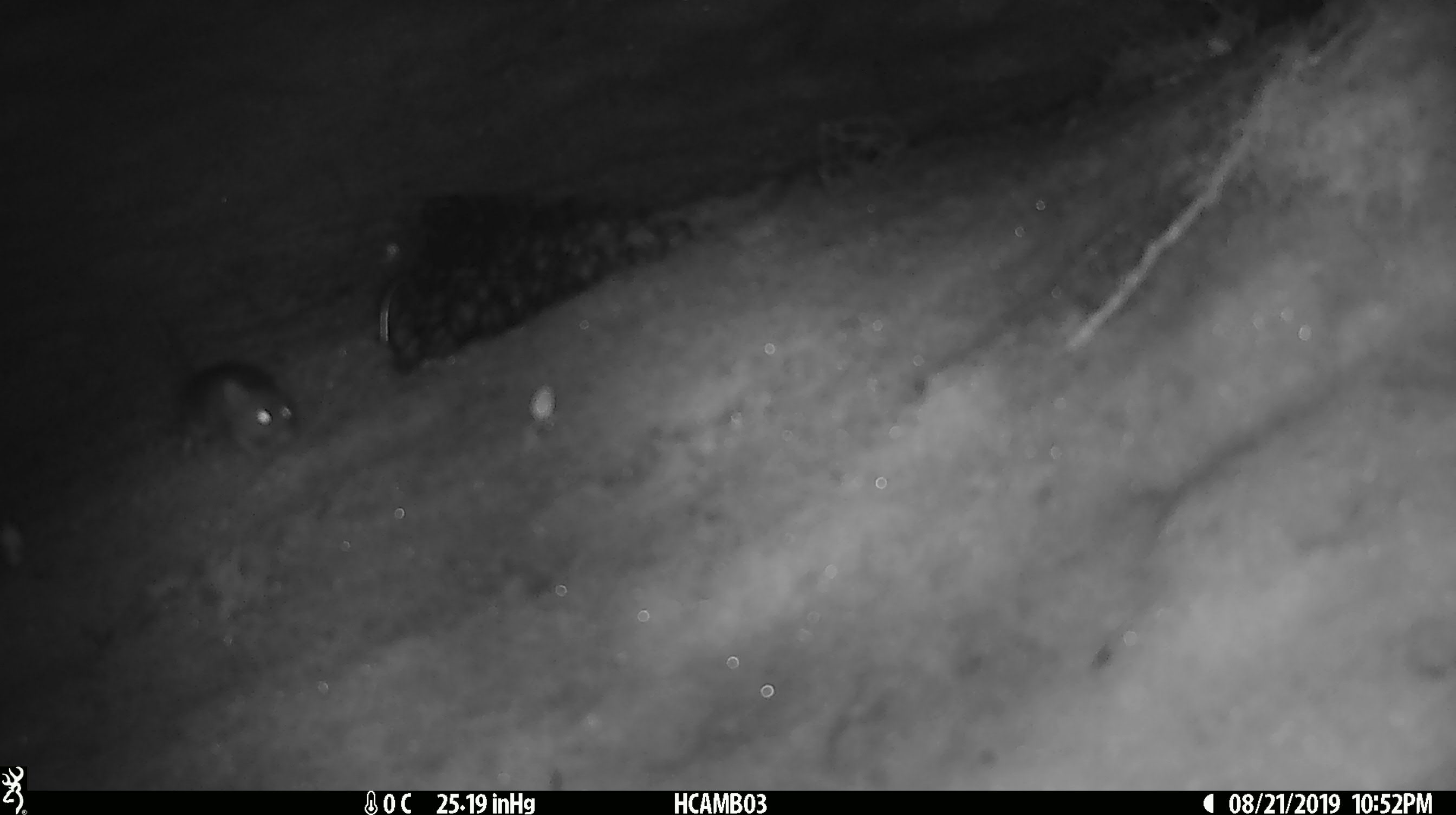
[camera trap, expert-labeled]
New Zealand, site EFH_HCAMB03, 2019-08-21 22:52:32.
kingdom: Animalia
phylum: Chordata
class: Mammalia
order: Rodentia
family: Muridae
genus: Mus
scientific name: Mus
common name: mouse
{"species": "mouse (Mus)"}